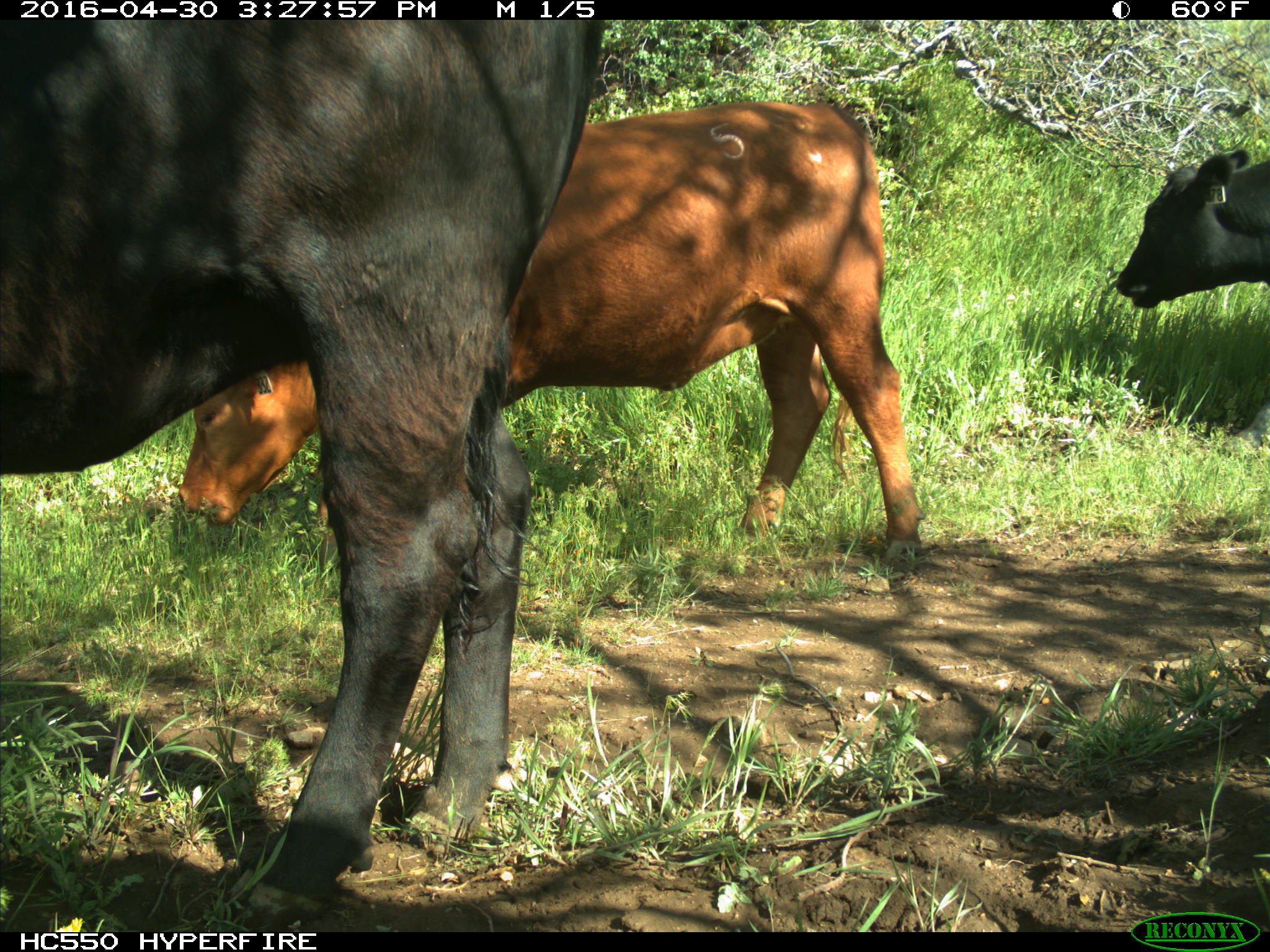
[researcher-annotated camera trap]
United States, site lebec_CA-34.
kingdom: Animalia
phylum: Chordata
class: Mammalia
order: Artiodactyla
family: Bovidae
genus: Bos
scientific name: Bos taurus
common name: domestic cow